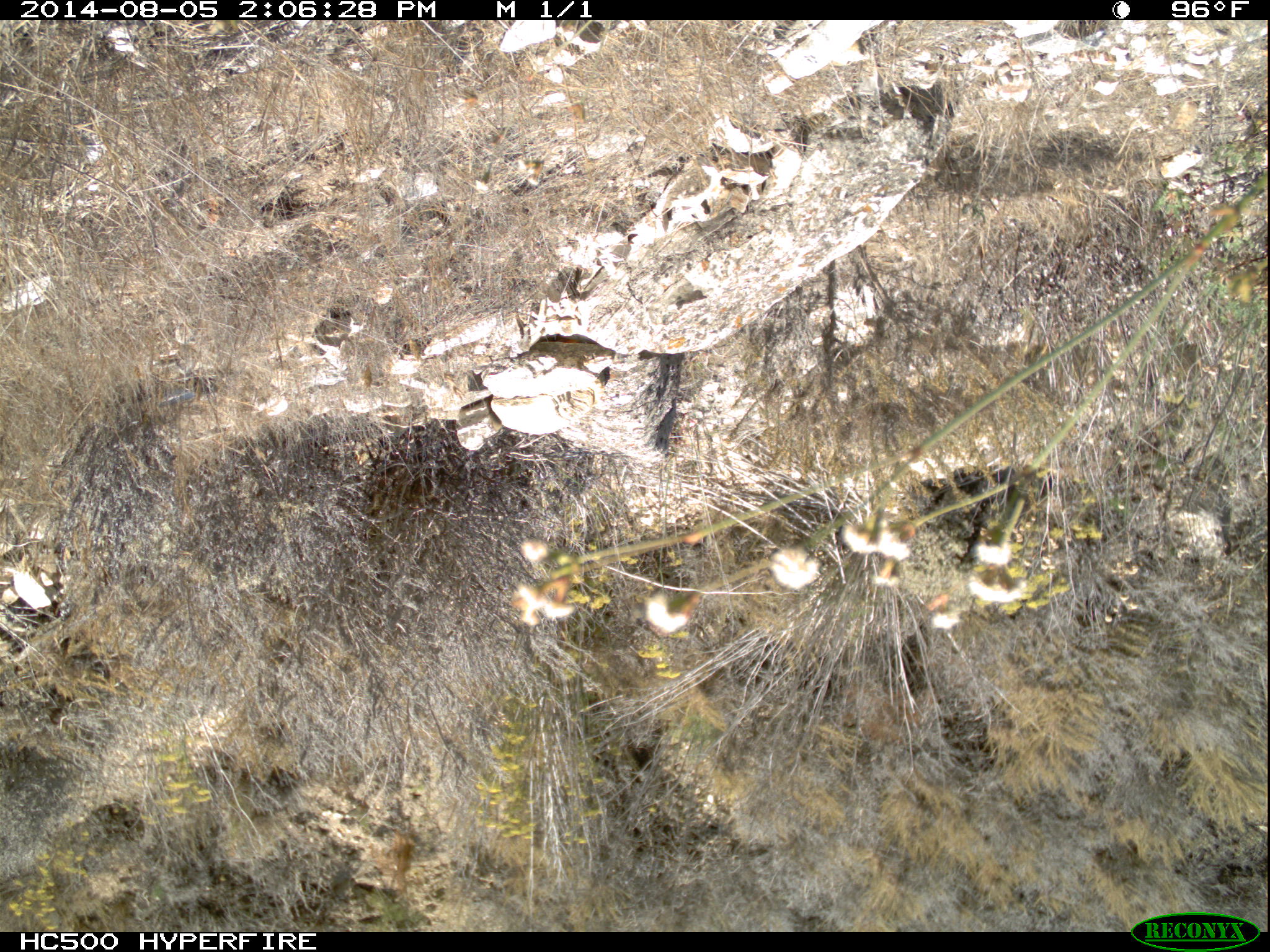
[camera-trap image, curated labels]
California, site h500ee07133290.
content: no animal present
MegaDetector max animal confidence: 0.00